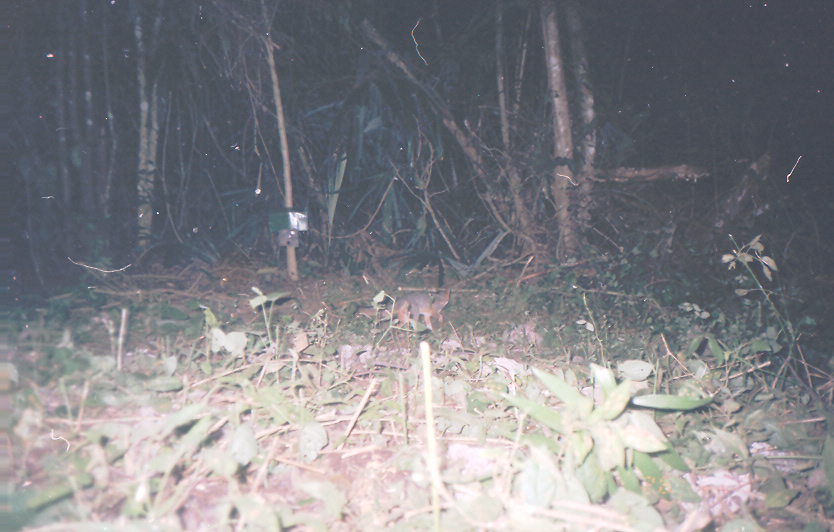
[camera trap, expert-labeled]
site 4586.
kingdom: Animalia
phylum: Chordata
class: Mammalia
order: Carnivora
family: Canidae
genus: Urocyon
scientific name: Urocyon cinereoargenteus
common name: gray fox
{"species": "Urocyon cinereoargenteus (gray fox)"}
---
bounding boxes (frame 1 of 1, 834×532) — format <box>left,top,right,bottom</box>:
urocyon cinereoargenteus: <box>356,289,450,330</box>